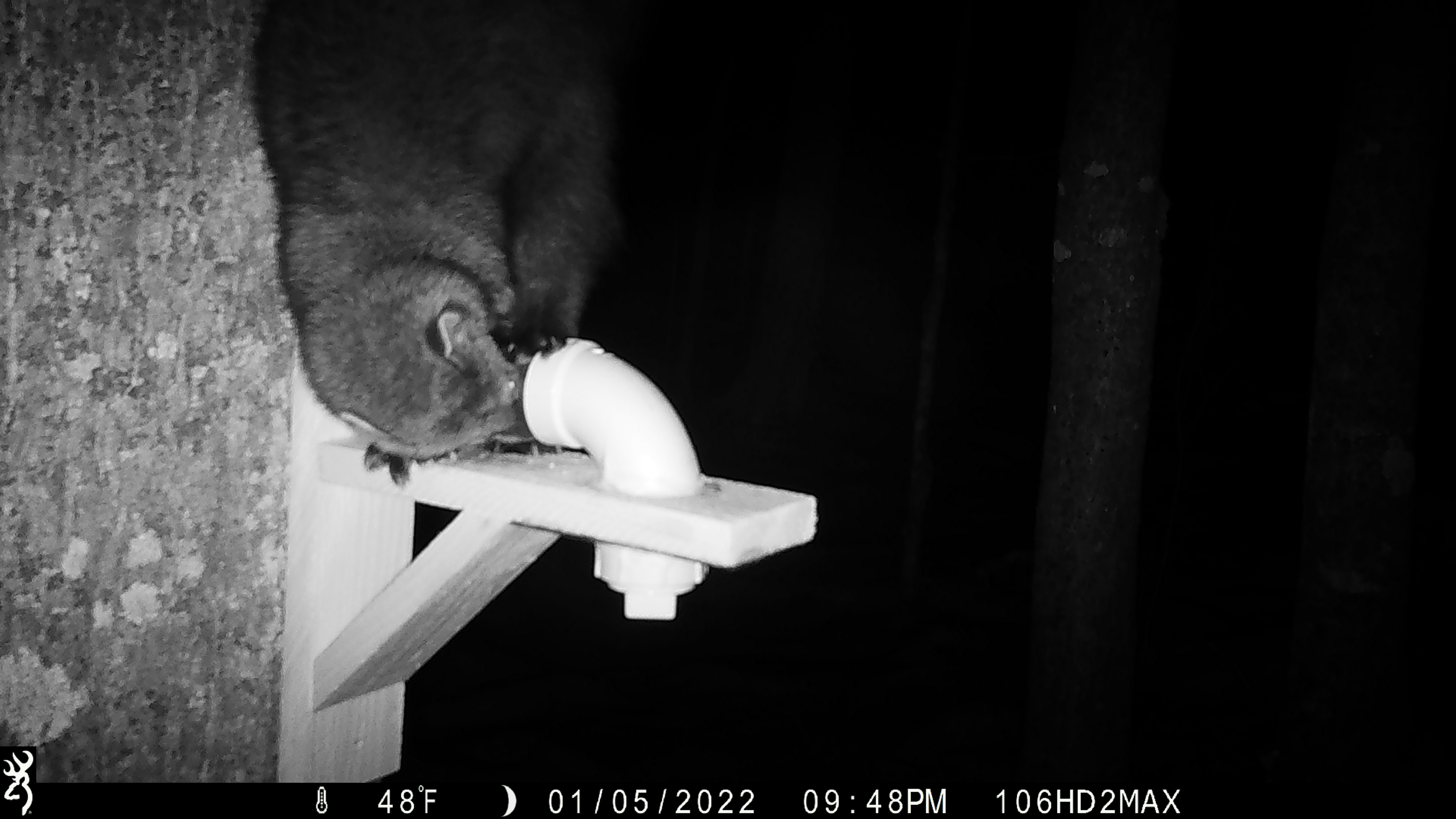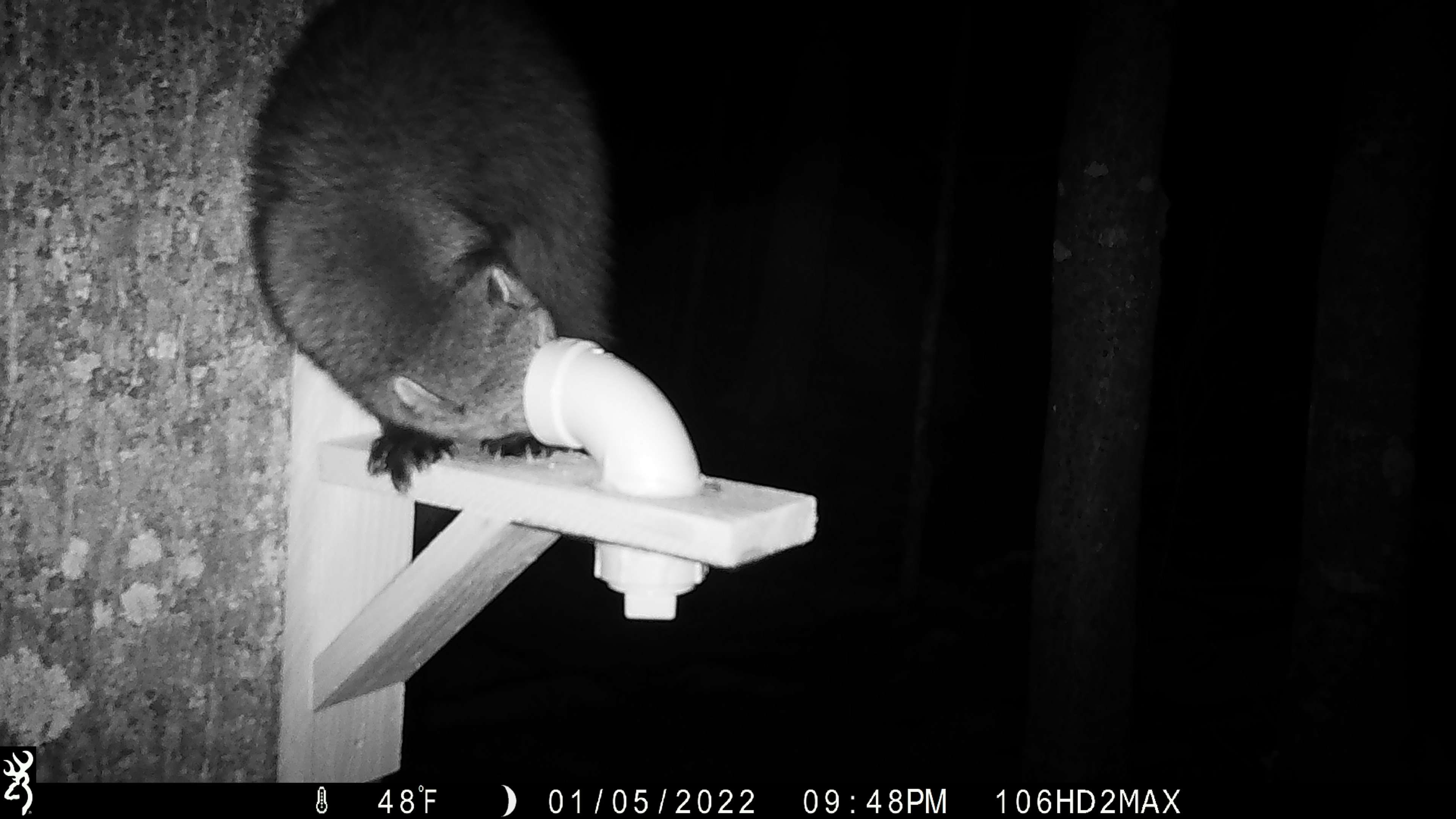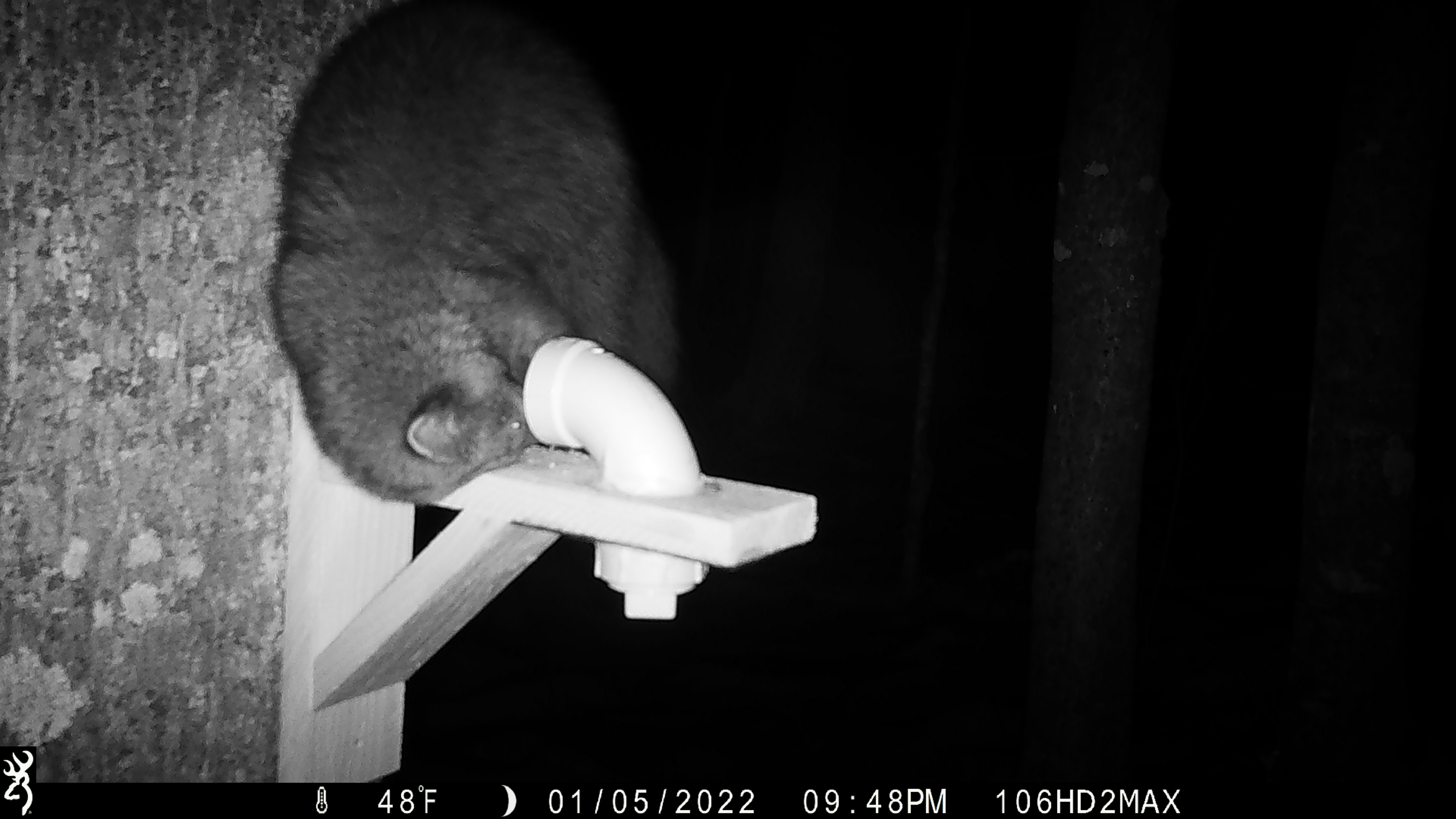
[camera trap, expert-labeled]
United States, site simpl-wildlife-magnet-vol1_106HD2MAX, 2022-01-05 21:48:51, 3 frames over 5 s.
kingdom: Animalia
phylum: Chordata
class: Mammalia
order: Carnivora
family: Mustelidae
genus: Pekania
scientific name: Pekania pennanti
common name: fisher